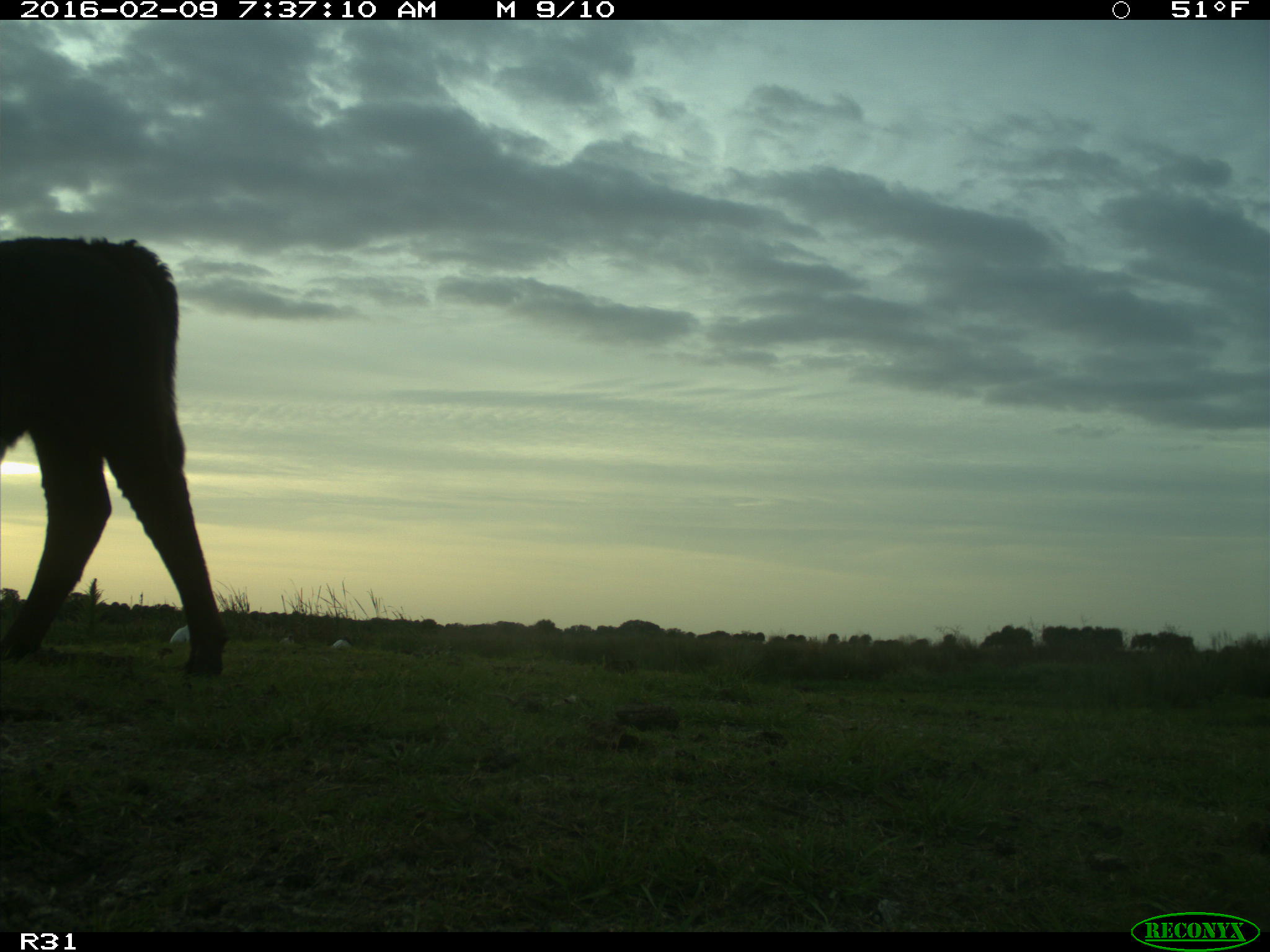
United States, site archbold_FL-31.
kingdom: Animalia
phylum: Chordata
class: Mammalia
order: Artiodactyla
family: Bovidae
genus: Bos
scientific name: Bos taurus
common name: domestic cow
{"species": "Bos taurus (domestic cow)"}